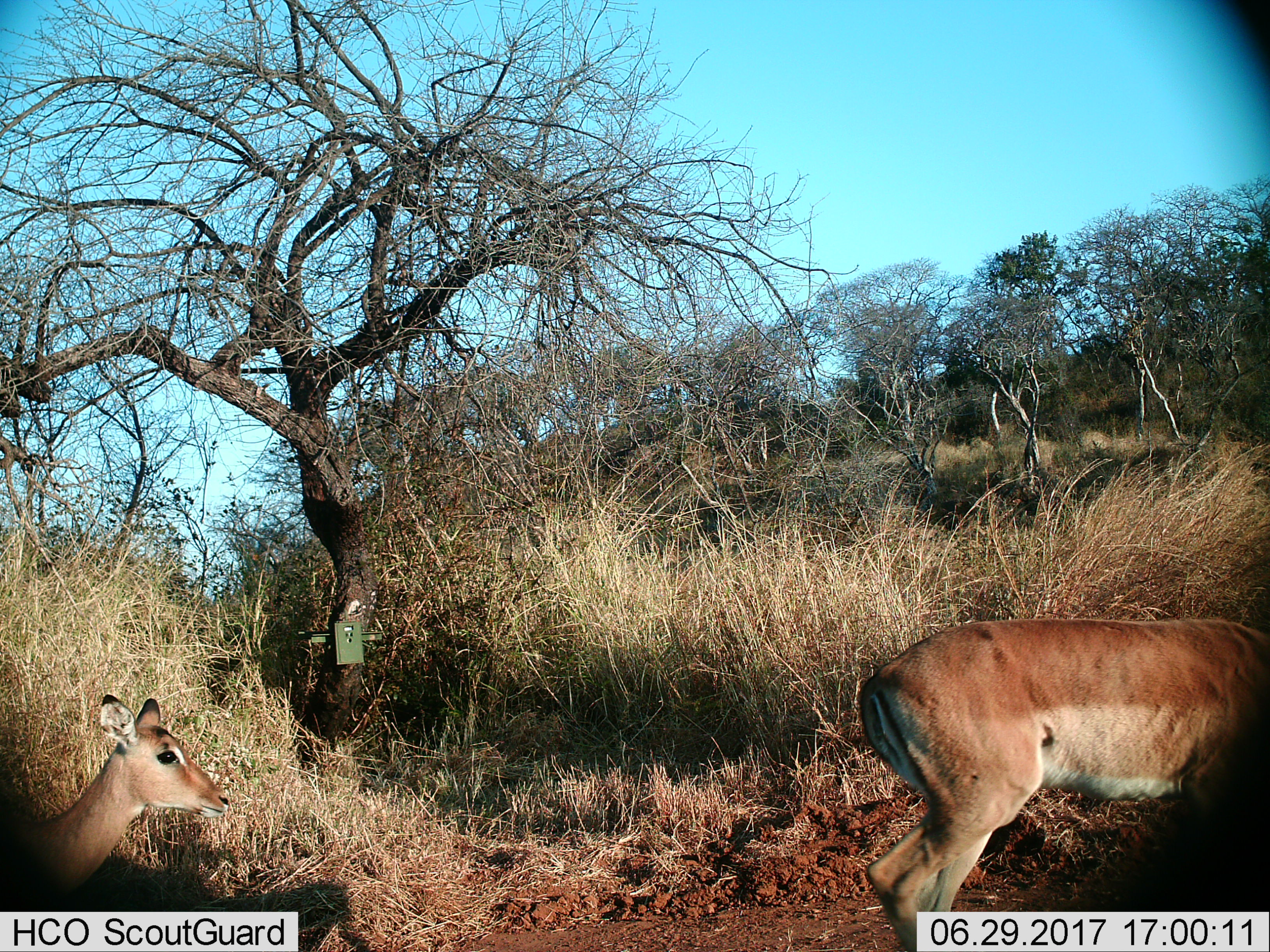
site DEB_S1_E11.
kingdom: Animalia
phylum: Chordata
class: Mammalia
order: Artiodactyla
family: Bovidae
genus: Aepyceros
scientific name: Aepyceros melampus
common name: impala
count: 2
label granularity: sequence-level